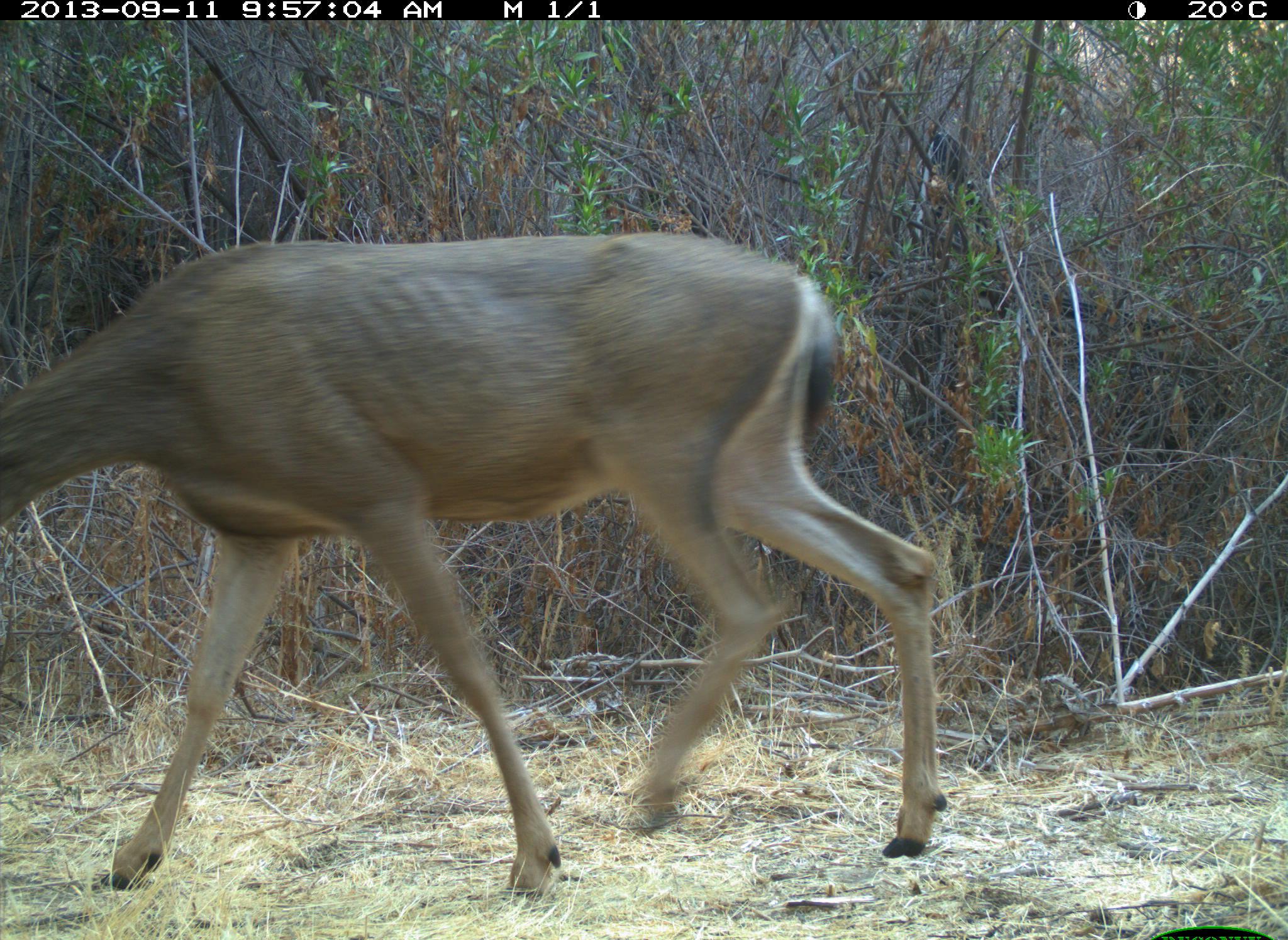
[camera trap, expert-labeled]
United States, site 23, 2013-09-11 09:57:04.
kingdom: Animalia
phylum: Chordata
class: Mammalia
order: Artiodactyla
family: Cervidae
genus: Odocoileus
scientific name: Odocoileus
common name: deer